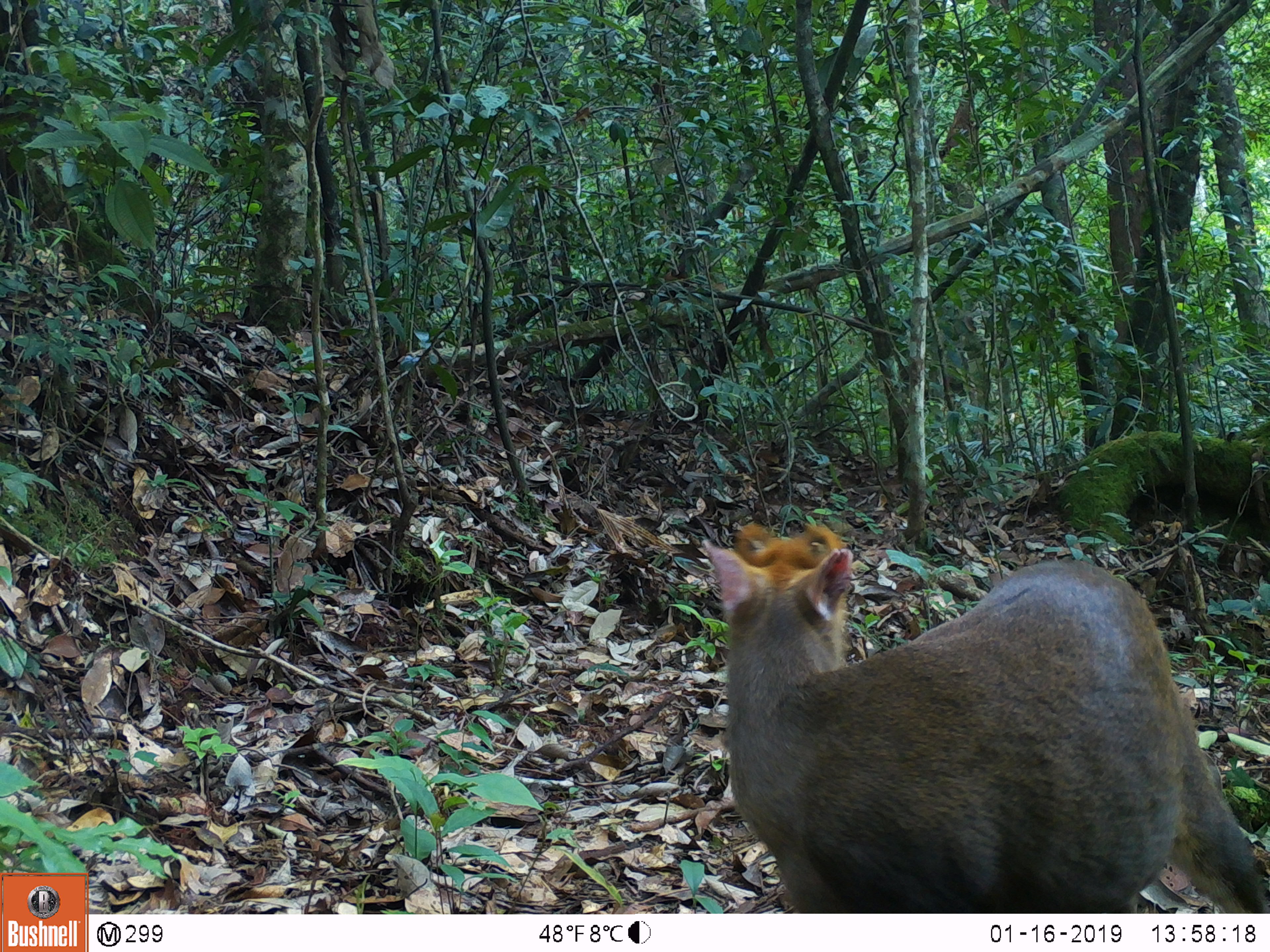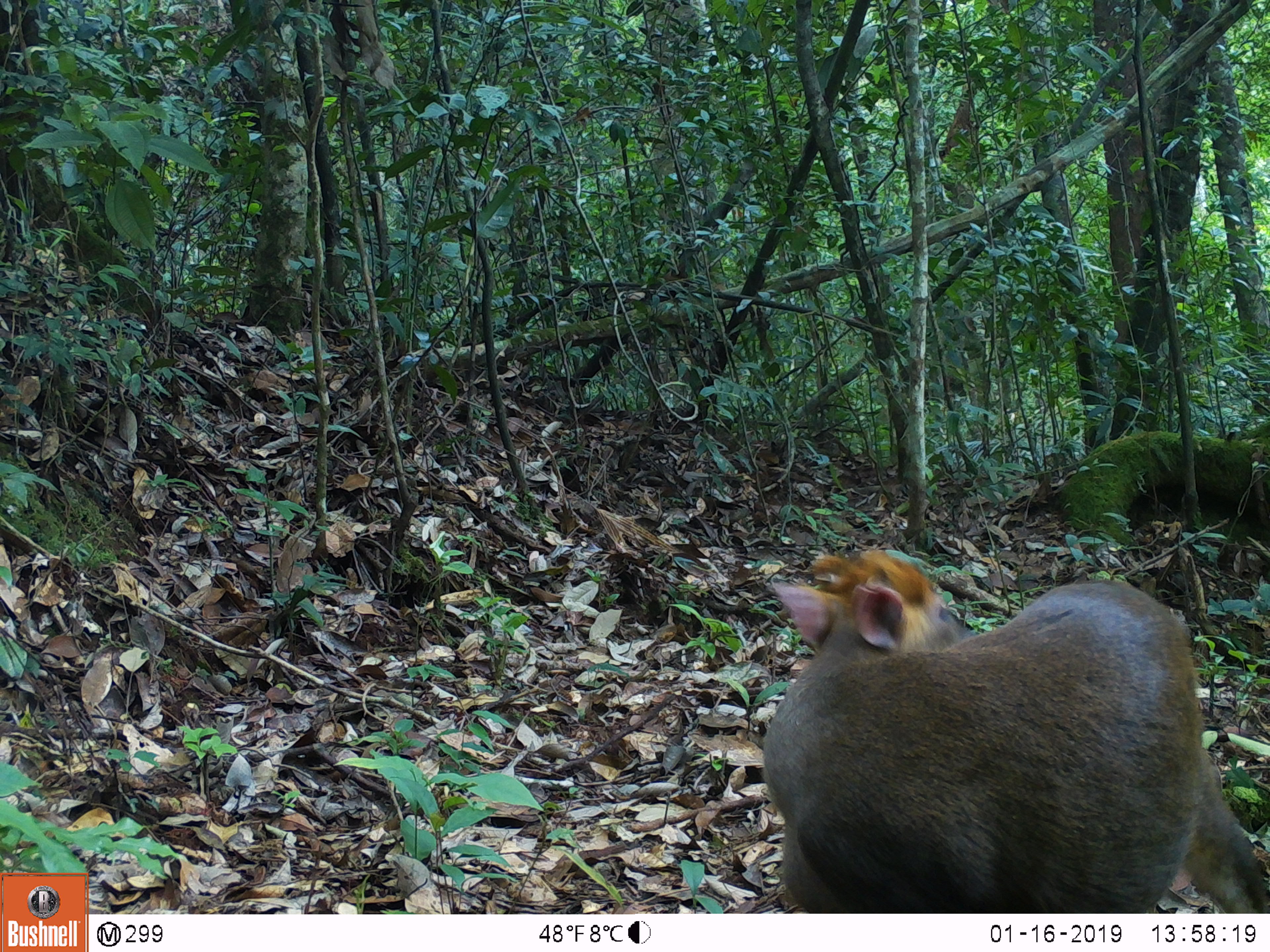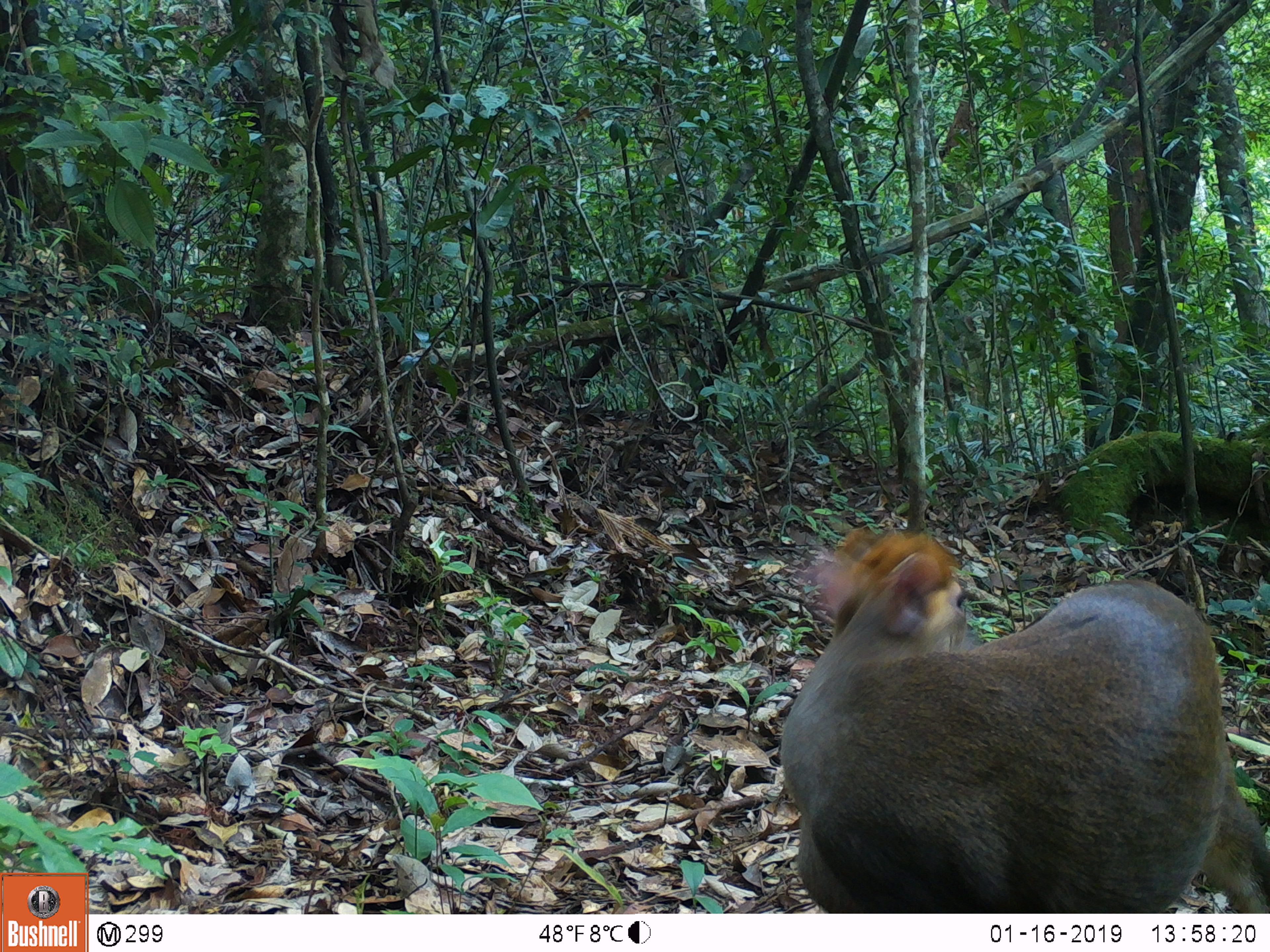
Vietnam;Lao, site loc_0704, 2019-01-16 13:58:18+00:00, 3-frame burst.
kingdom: Animalia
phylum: Chordata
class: Mammalia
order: Artiodactyla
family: Cervidae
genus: Muntiacus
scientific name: Muntiacus rooseveltorum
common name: roosevelt's muntjac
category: roosevelts muntjac group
Roosevelts muntjac group (roosevelt's muntjac) (Muntiacus rooseveltorum). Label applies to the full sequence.